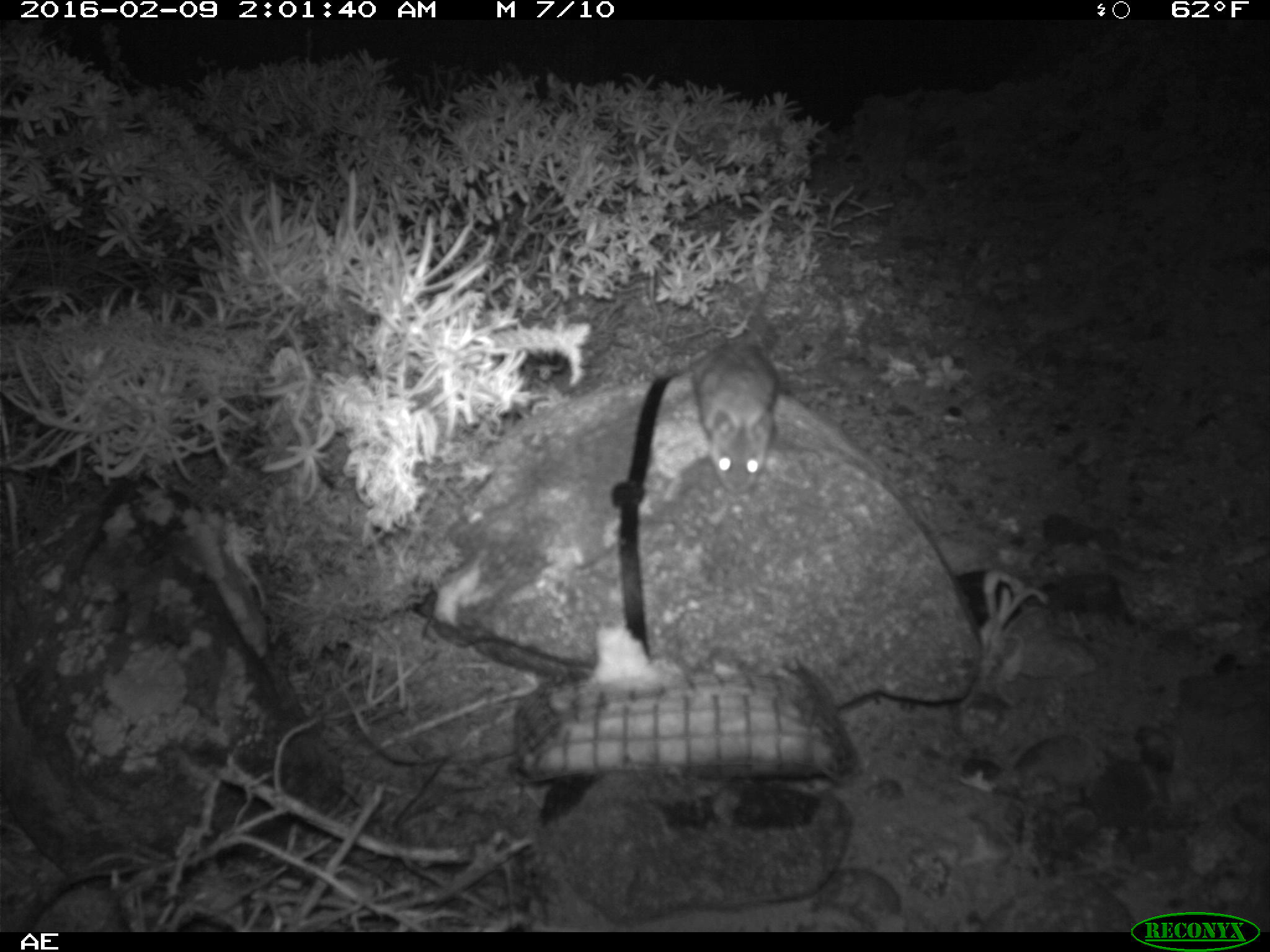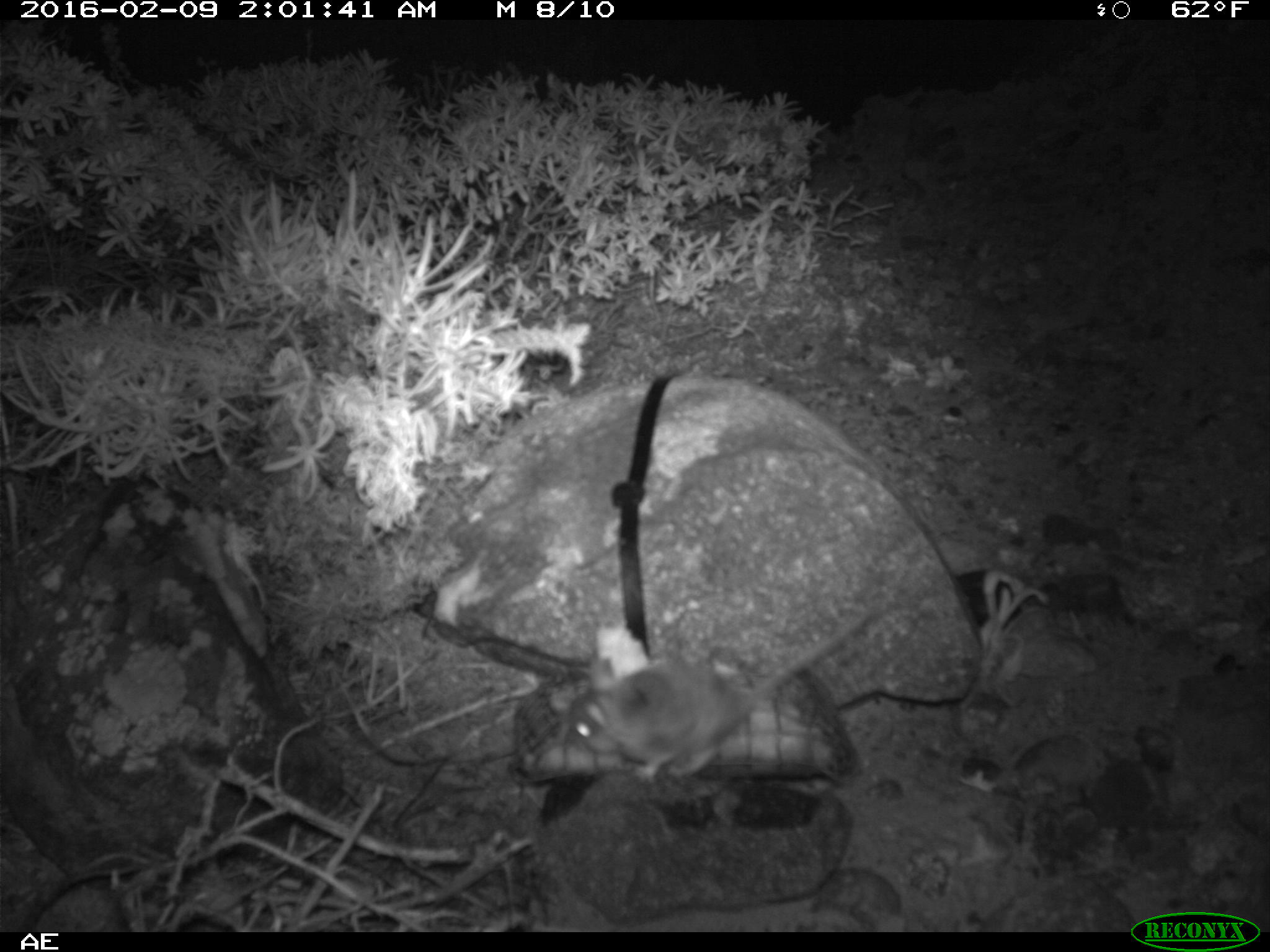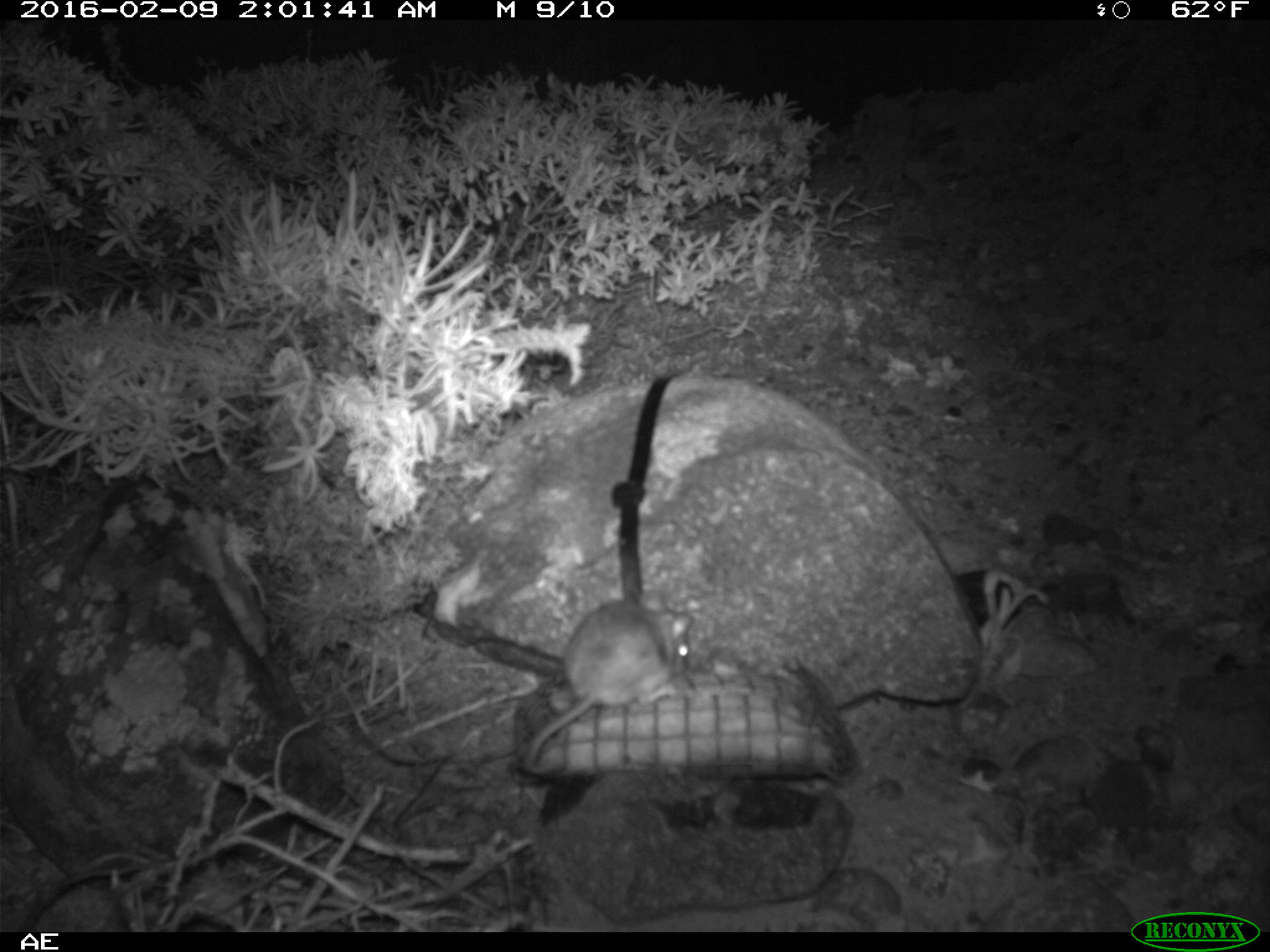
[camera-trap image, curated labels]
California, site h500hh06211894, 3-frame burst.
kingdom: Animalia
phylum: Chordata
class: Mammalia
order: Rodentia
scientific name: Rodentia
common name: rodent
Rodent (Rodentia).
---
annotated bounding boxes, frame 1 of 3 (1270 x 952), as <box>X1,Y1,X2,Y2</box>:
rodent: <box>695,274,780,495</box>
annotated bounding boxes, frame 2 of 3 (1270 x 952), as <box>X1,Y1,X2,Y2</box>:
rodent: <box>567,606,869,782</box>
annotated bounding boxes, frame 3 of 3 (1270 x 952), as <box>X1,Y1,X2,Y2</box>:
rodent: <box>521,588,695,777</box>